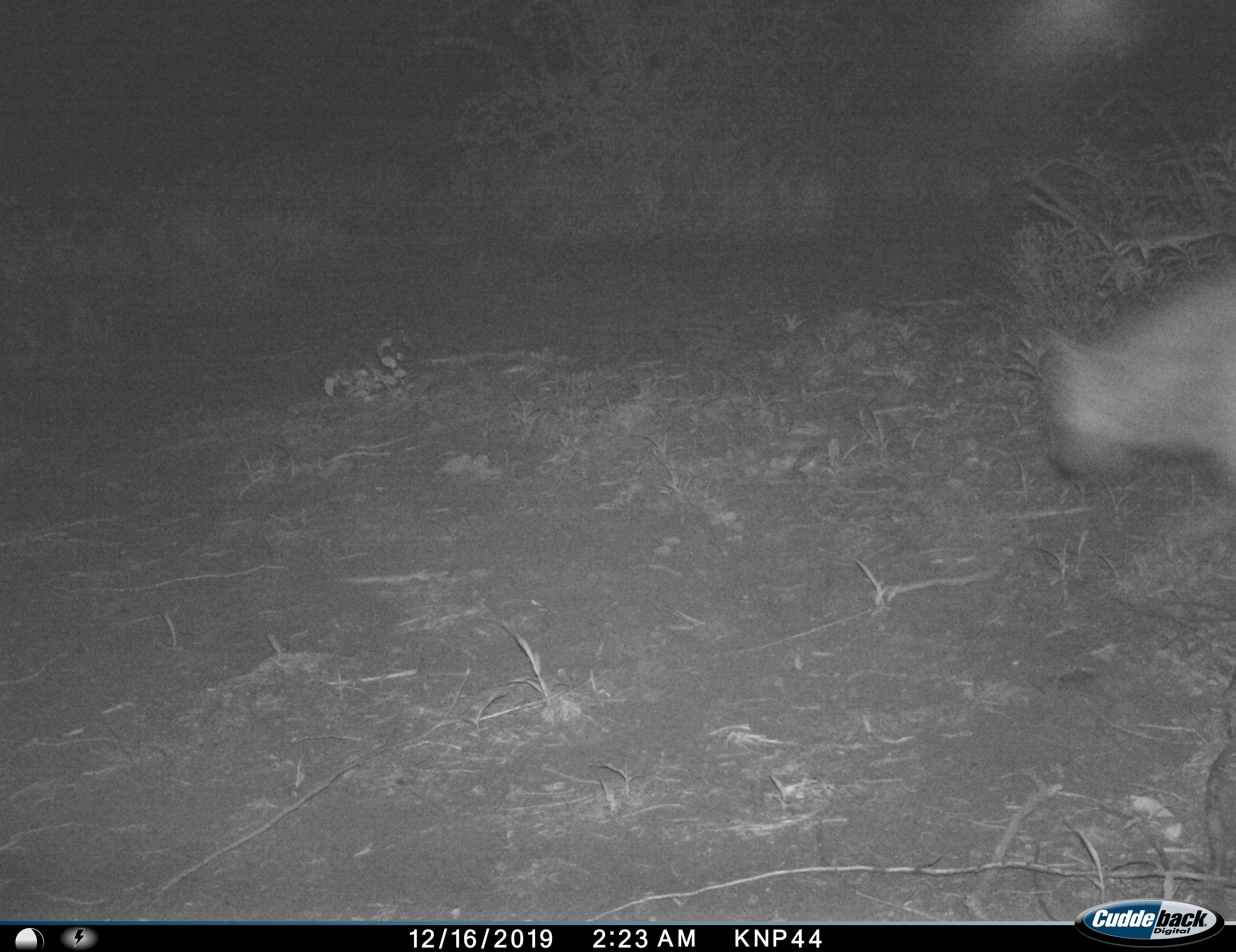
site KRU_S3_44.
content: unidentified animal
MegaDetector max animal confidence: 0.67